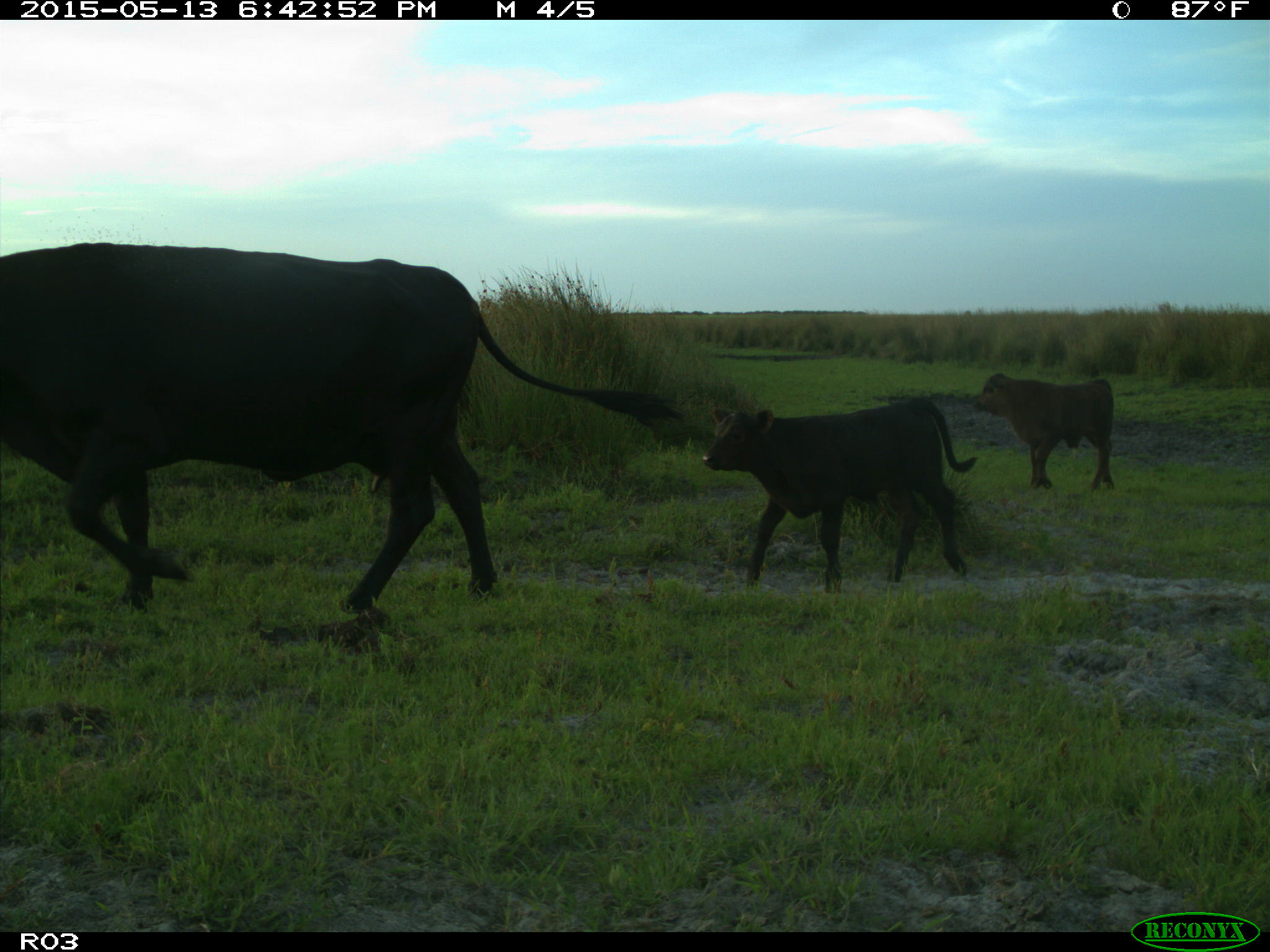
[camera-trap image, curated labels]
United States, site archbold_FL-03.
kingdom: Animalia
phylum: Chordata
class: Mammalia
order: Artiodactyla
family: Bovidae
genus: Bos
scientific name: Bos taurus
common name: domestic cow